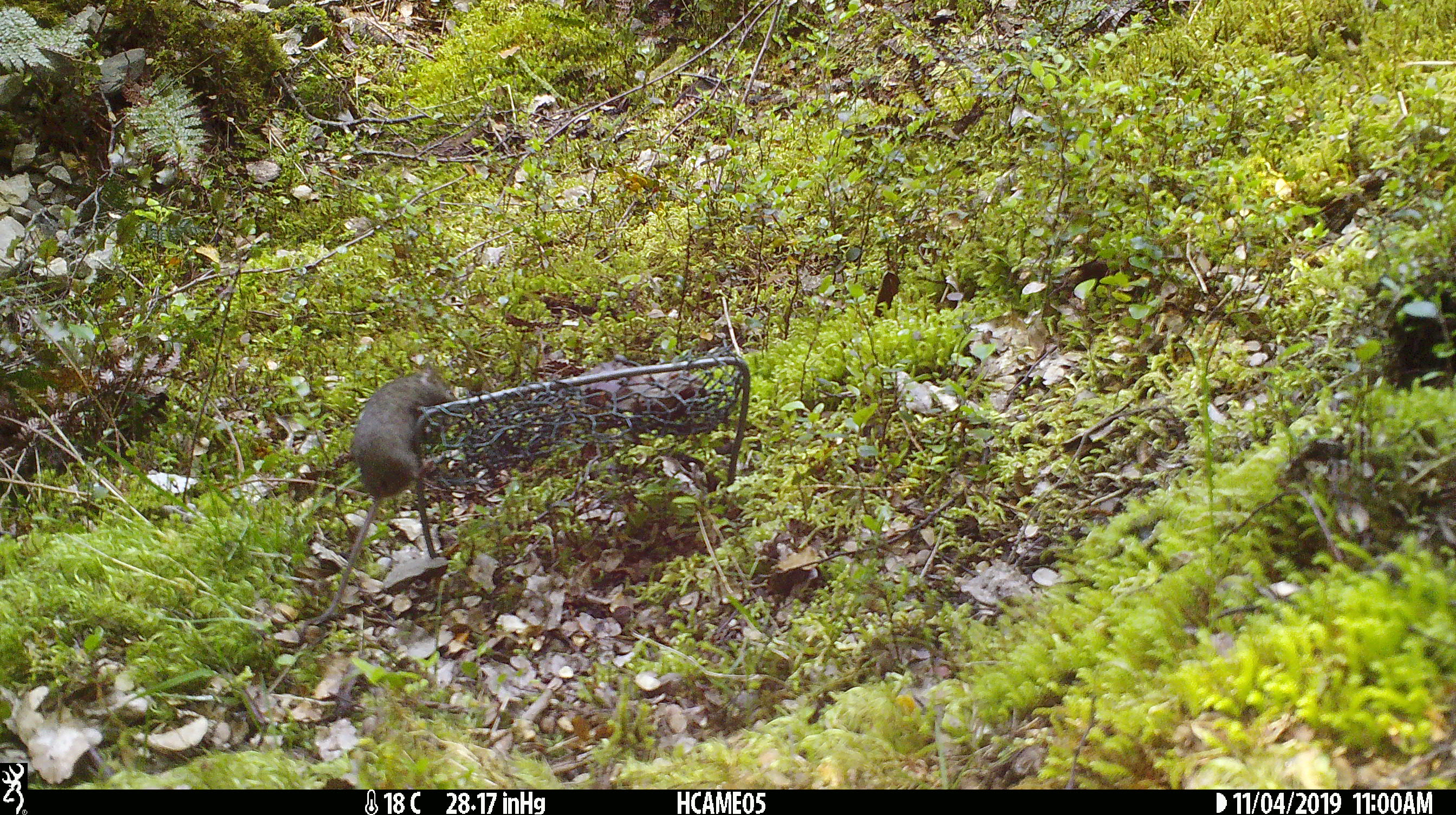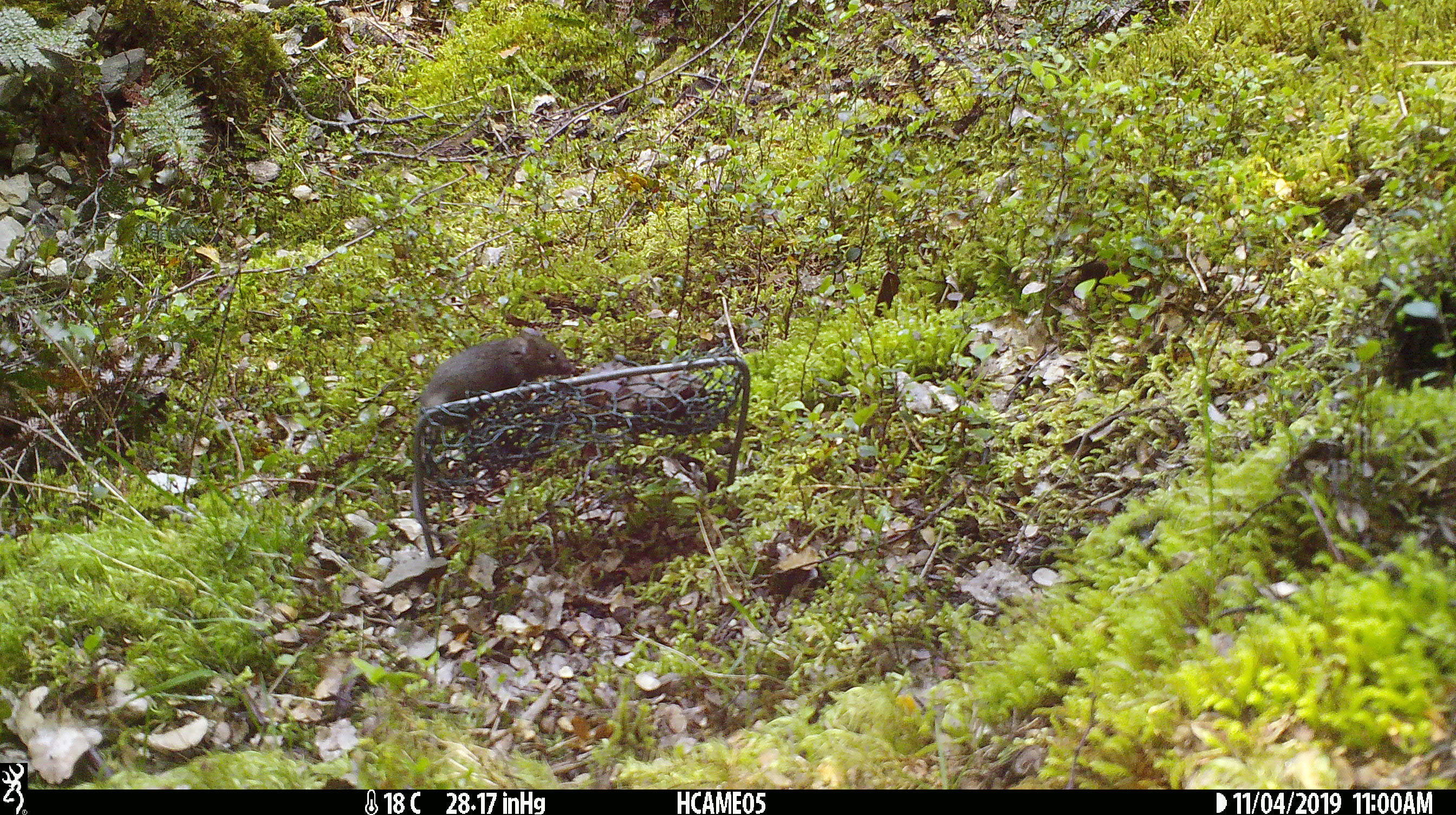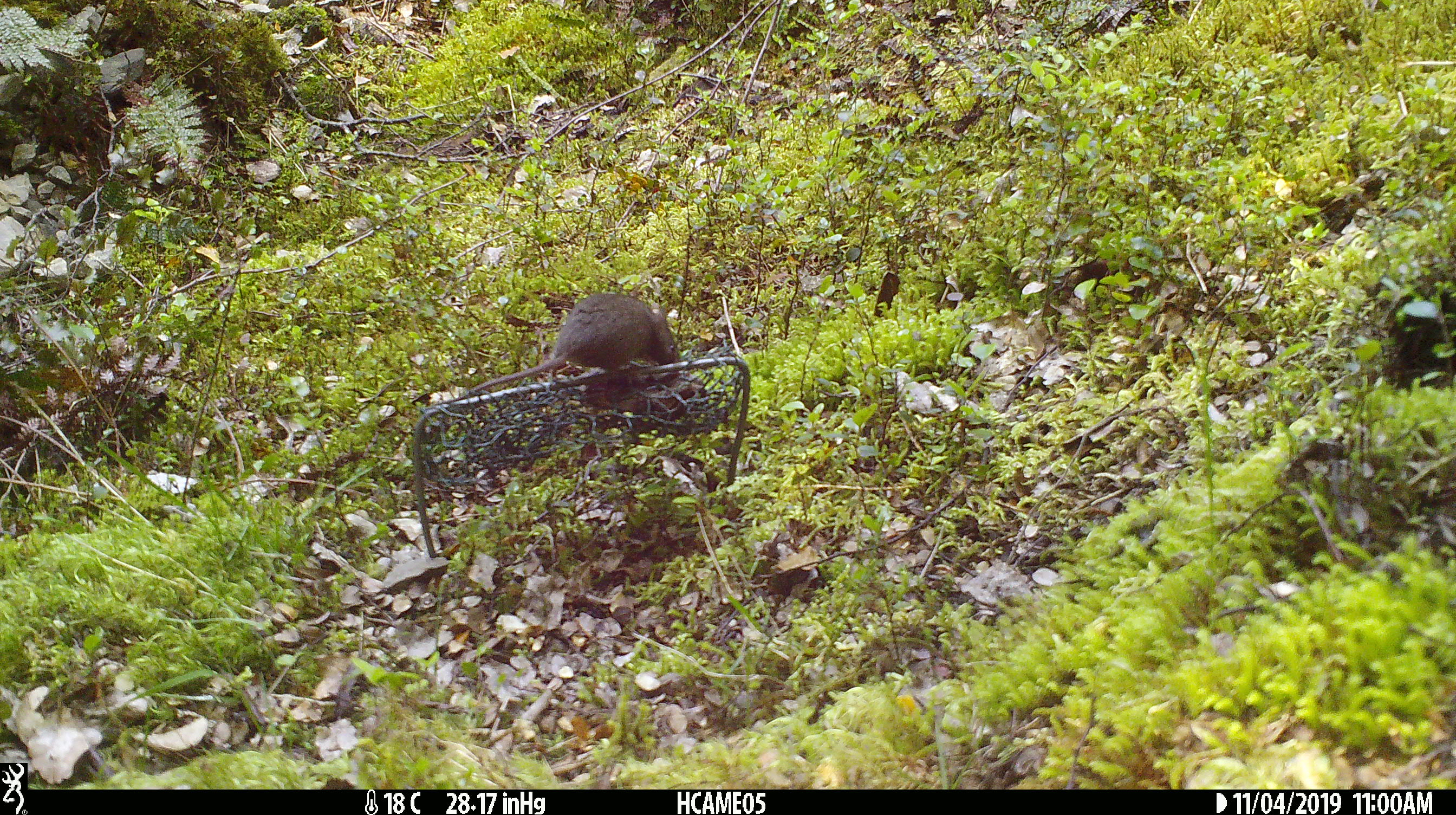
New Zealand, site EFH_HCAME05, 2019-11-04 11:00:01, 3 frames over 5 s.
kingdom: Animalia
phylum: Chordata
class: Mammalia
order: Rodentia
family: Muridae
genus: Mus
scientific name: Mus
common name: mouse